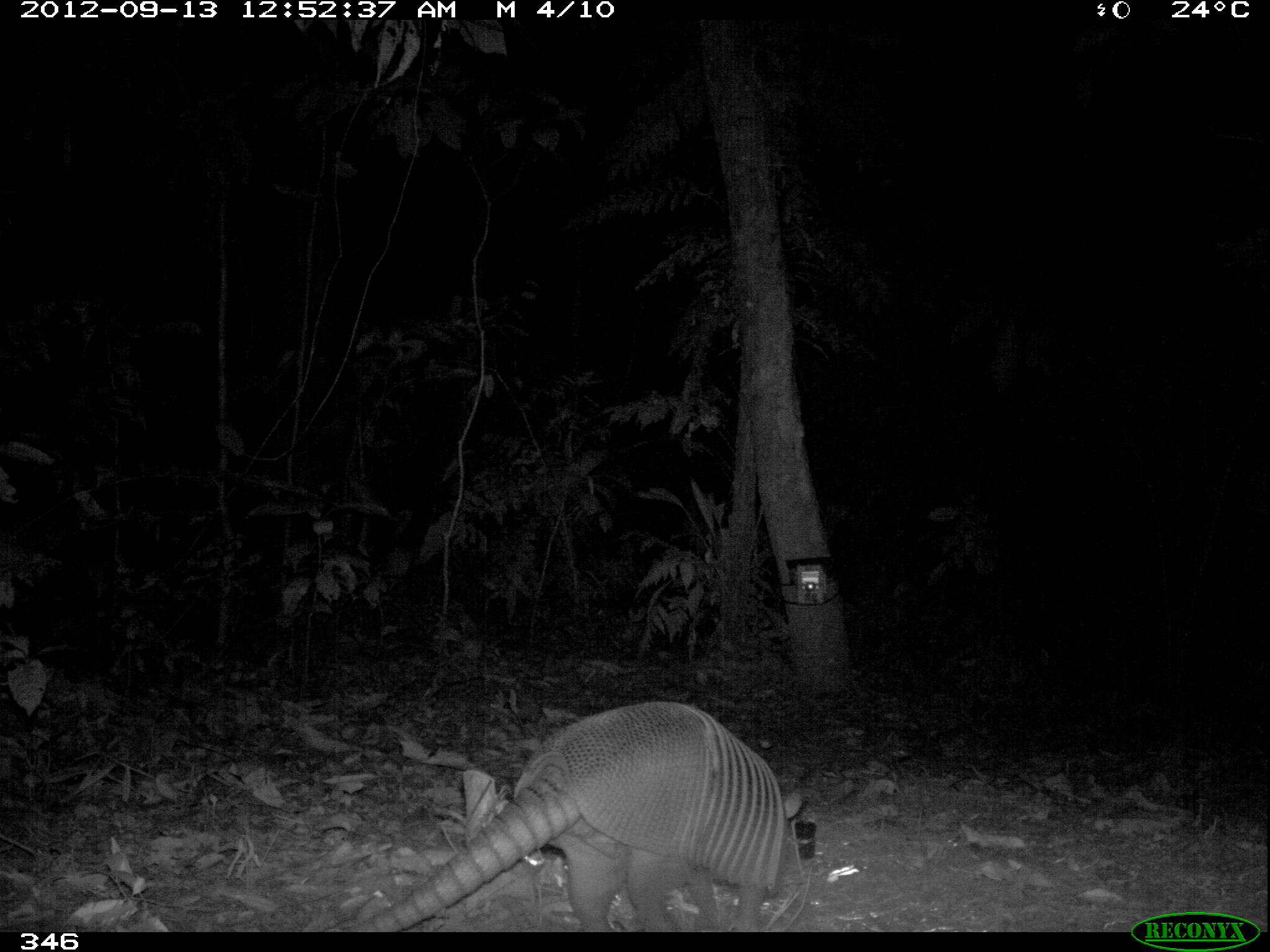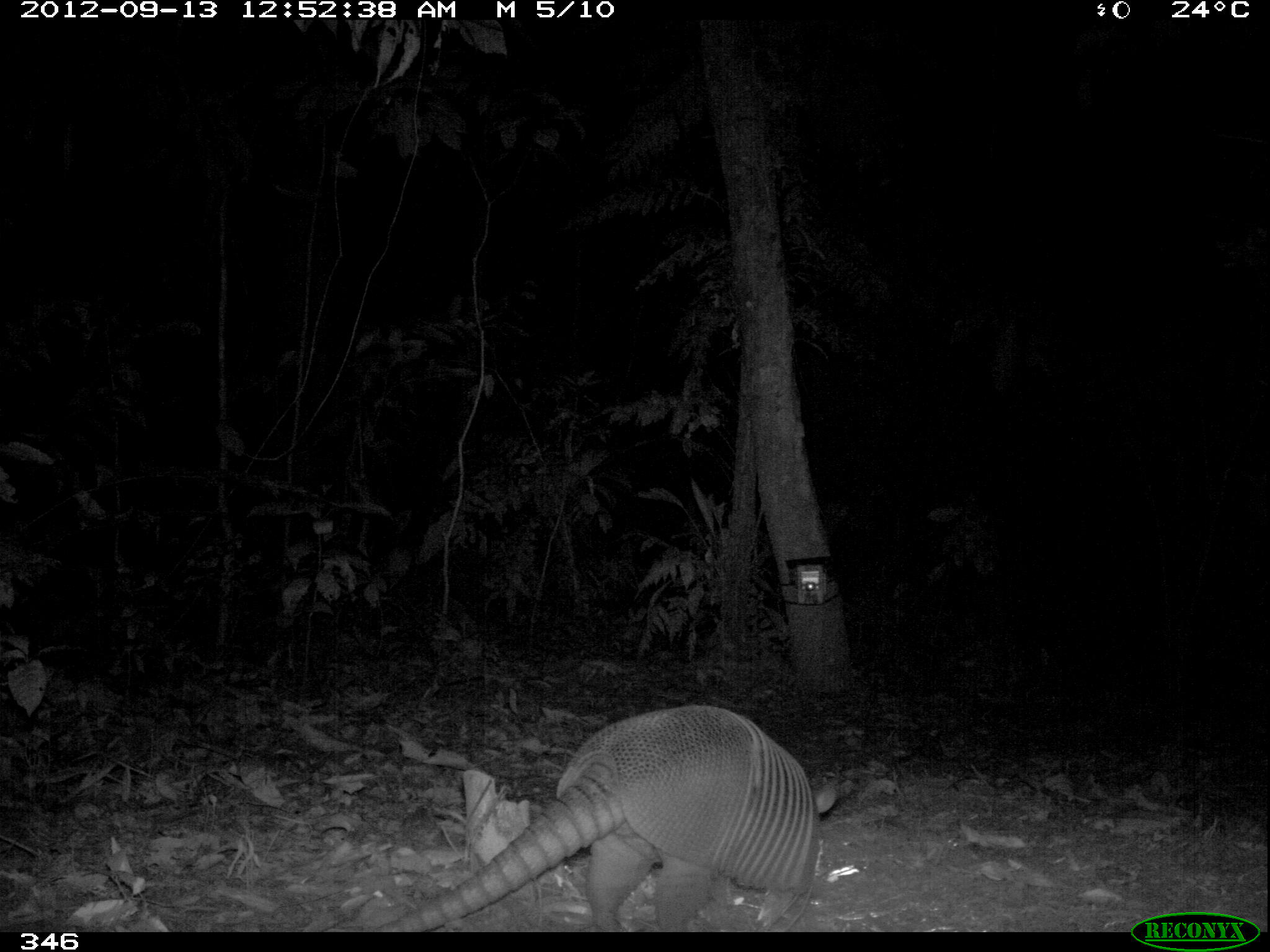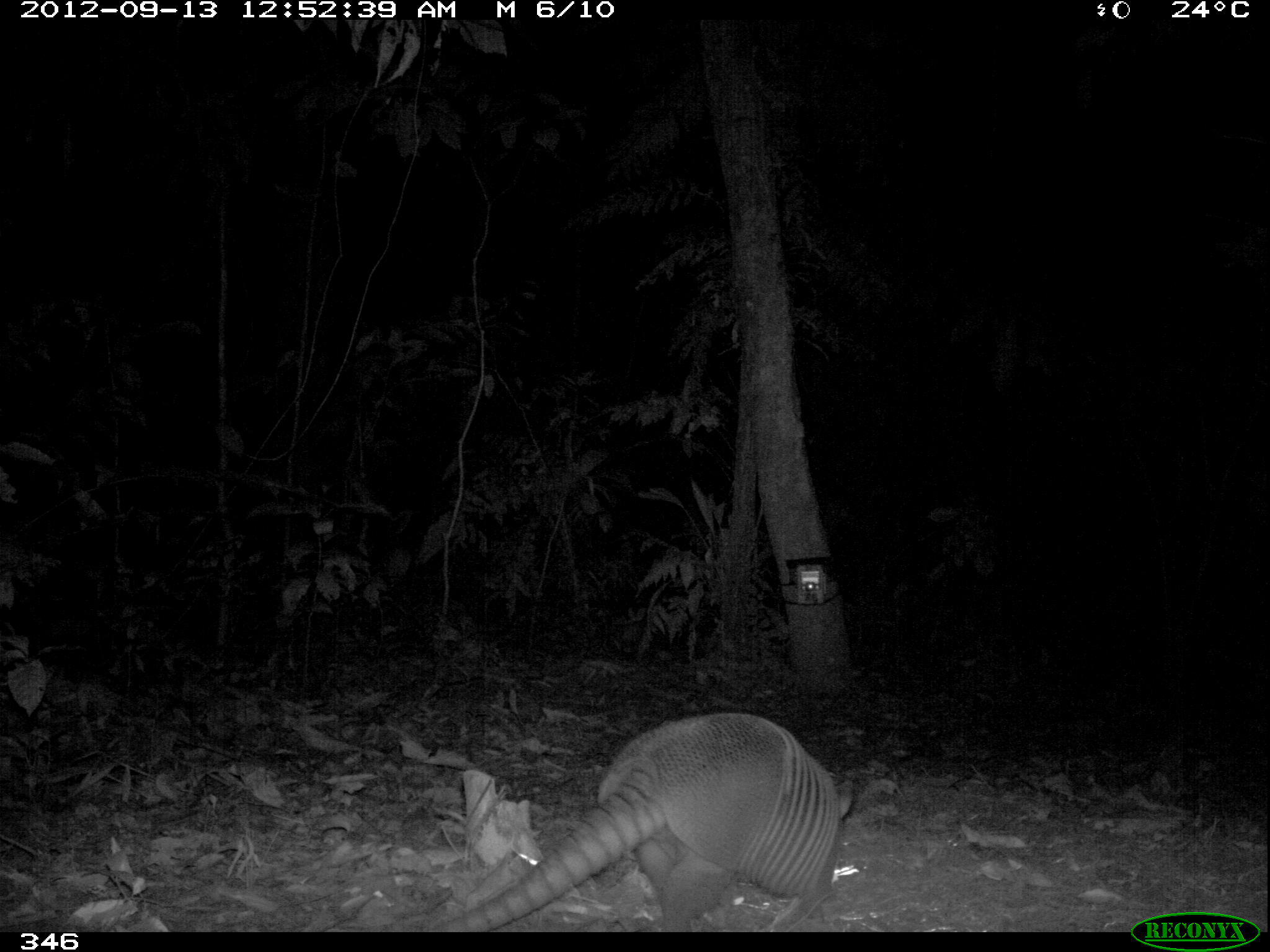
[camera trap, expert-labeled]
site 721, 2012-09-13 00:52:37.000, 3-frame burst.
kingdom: Animalia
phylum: Chordata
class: Mammalia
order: Cingulata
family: Dasypodidae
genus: Dasypus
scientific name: Dasypus novemcinctus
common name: nine-banded armadillo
Dasypus novemcinctus (nine-banded armadillo).